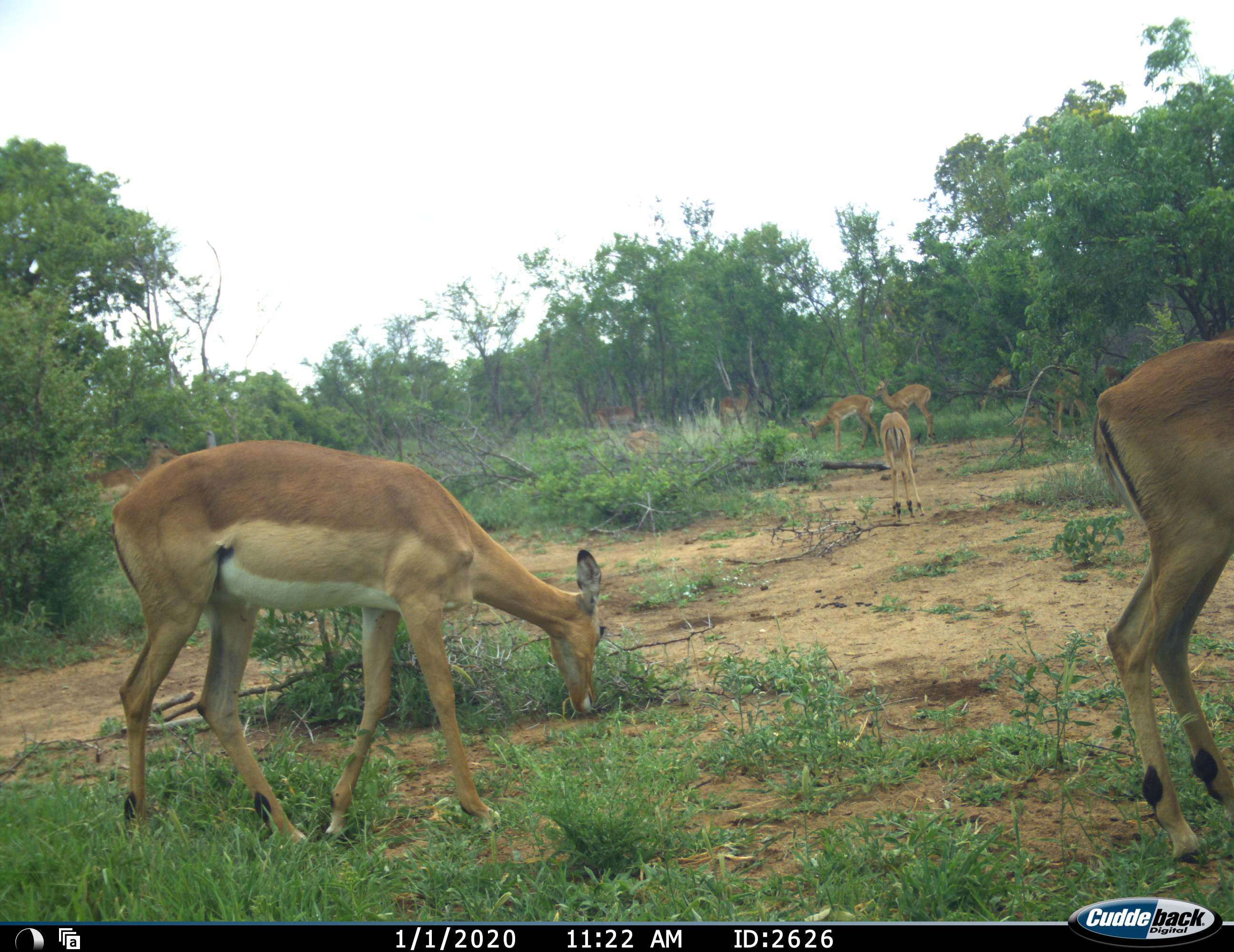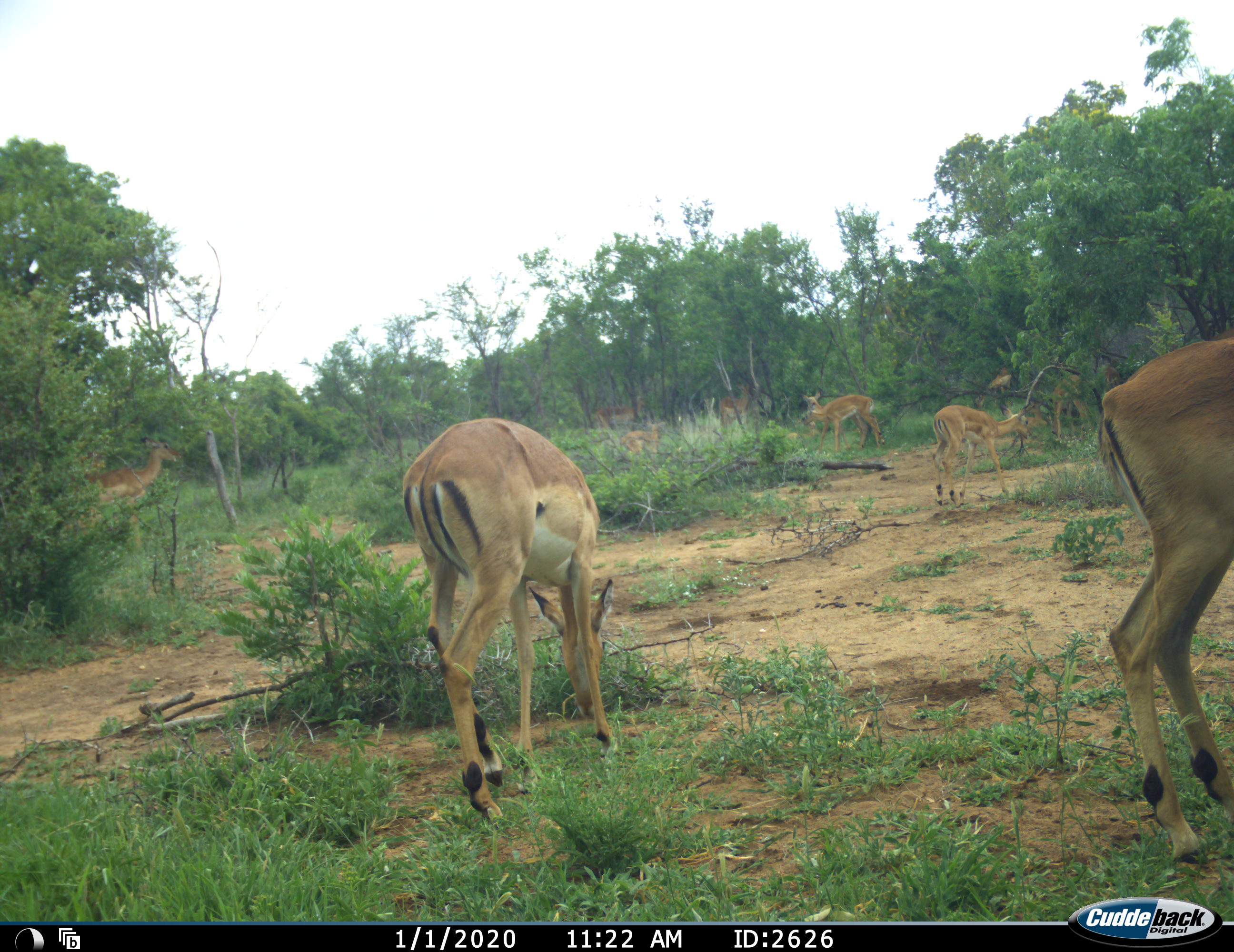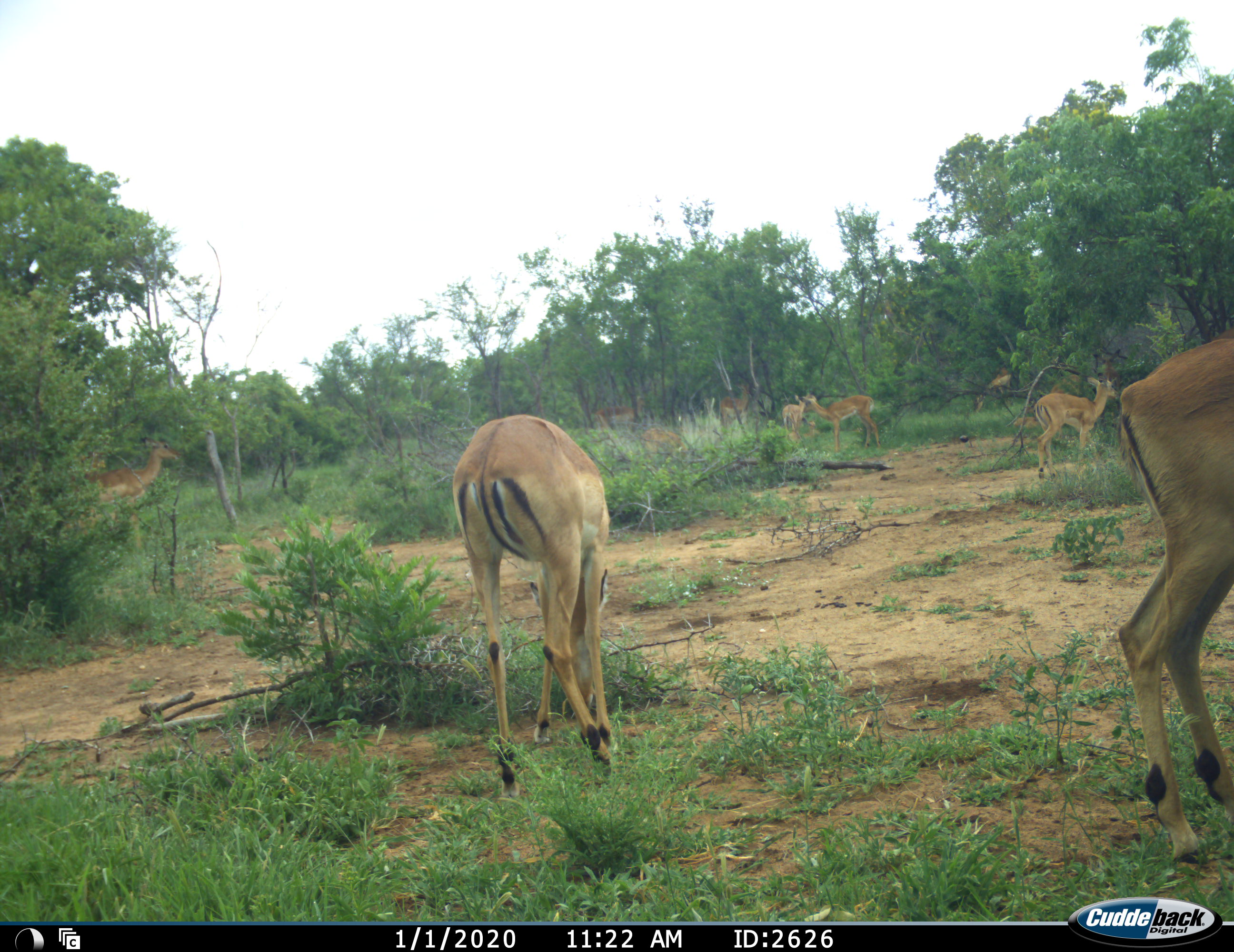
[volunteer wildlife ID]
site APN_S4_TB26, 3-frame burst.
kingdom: Animalia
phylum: Chordata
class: Mammalia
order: Artiodactyla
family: Bovidae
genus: Aepyceros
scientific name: Aepyceros melampus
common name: impala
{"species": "impala (Aepyceros melampus)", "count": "11-50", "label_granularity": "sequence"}